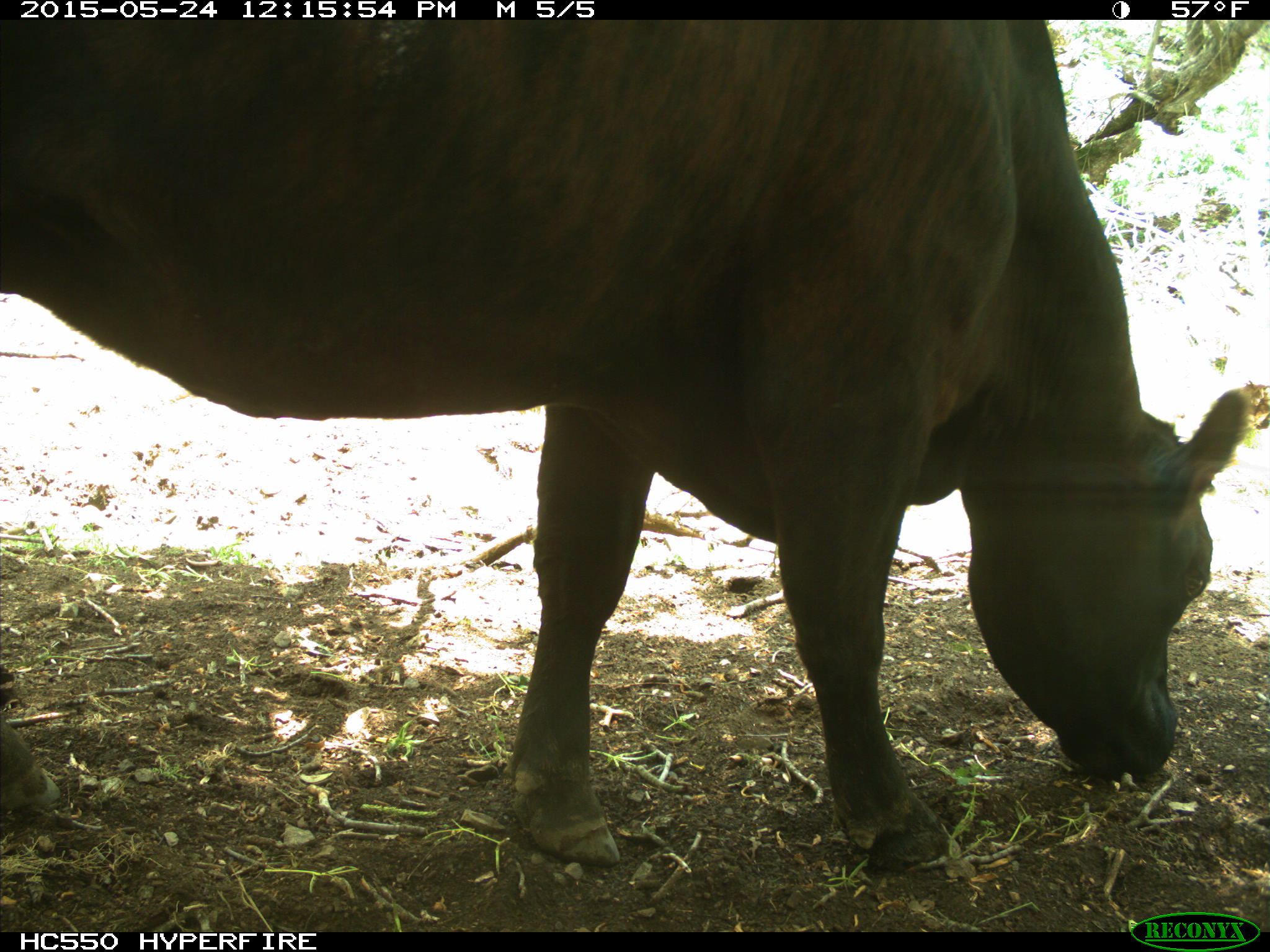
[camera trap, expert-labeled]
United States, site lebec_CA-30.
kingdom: Animalia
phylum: Chordata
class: Mammalia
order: Artiodactyla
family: Bovidae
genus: Bos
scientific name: Bos taurus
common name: domestic cow